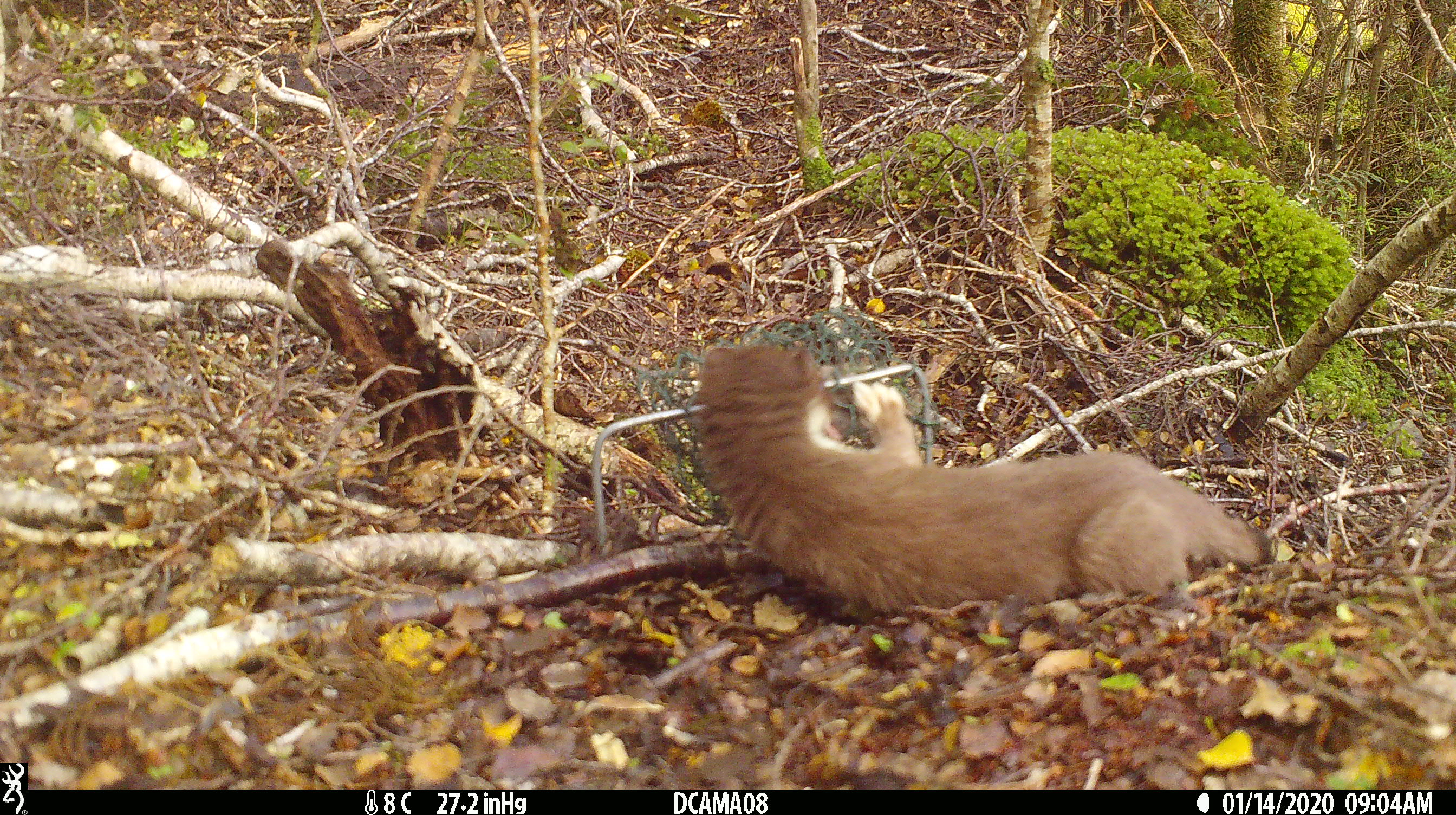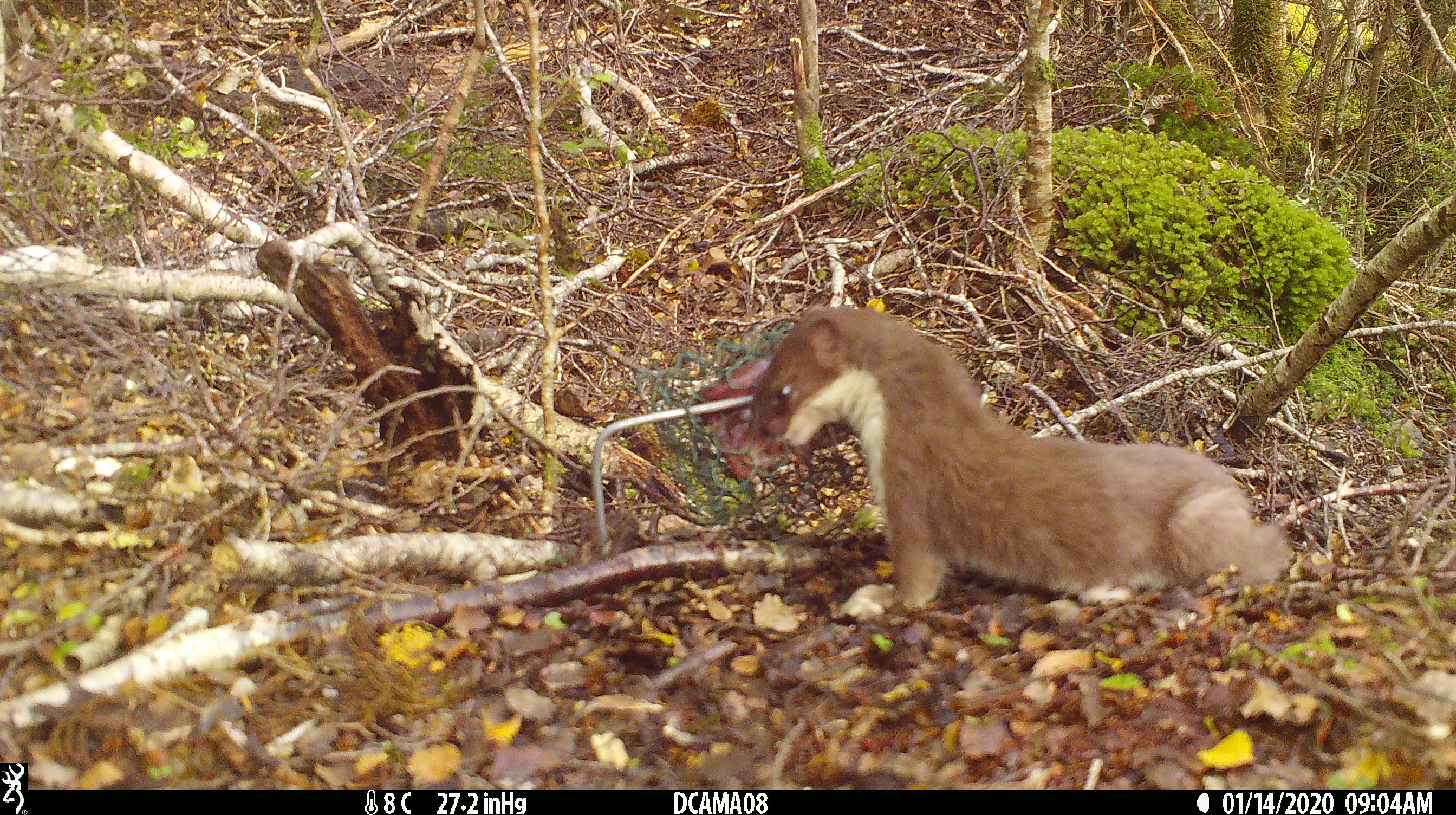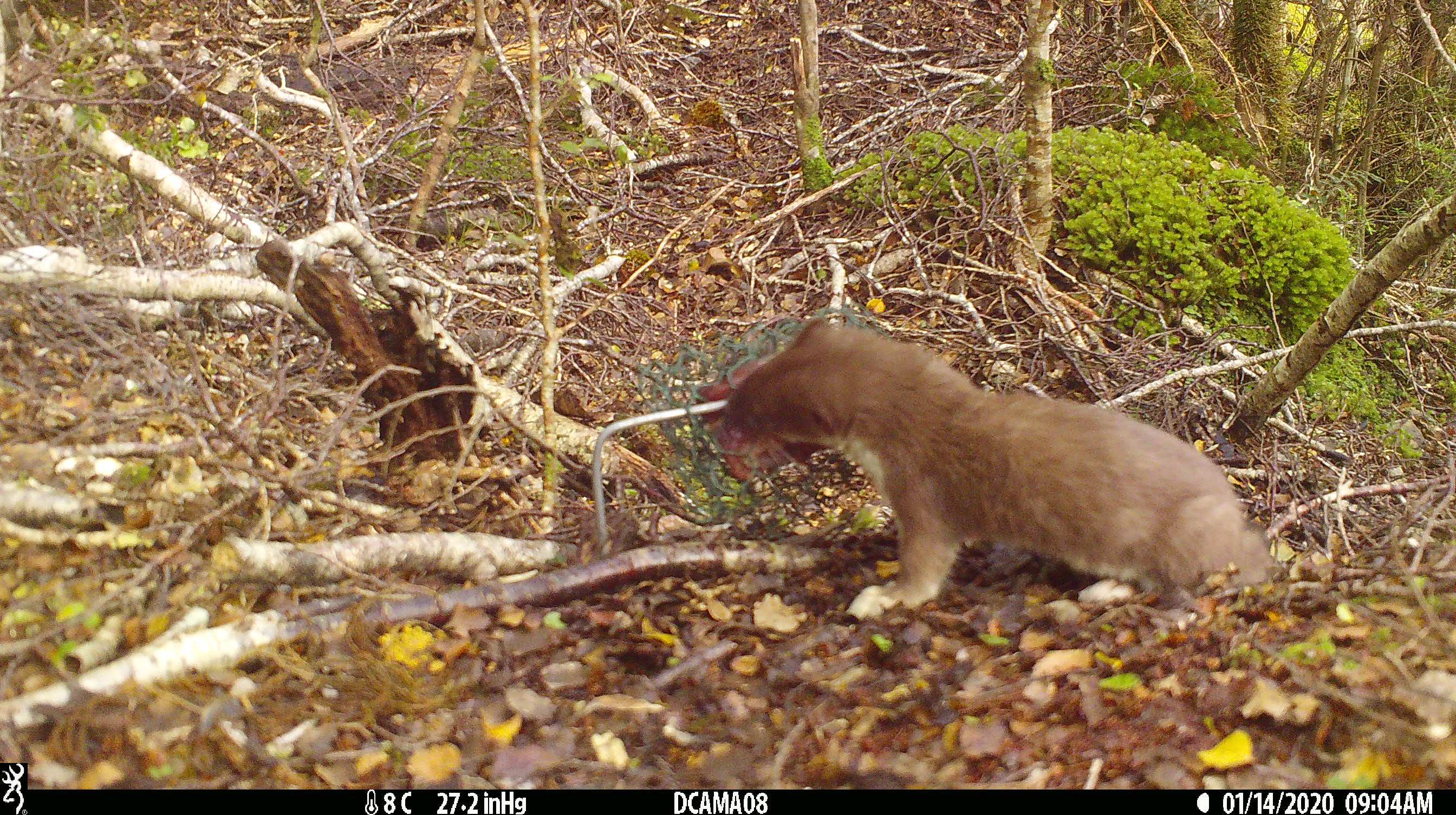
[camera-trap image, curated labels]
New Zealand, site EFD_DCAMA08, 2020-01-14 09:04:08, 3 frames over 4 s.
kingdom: Animalia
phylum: Chordata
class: Mammalia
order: Carnivora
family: Mustelidae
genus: Mustela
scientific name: Mustela erminea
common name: stoat